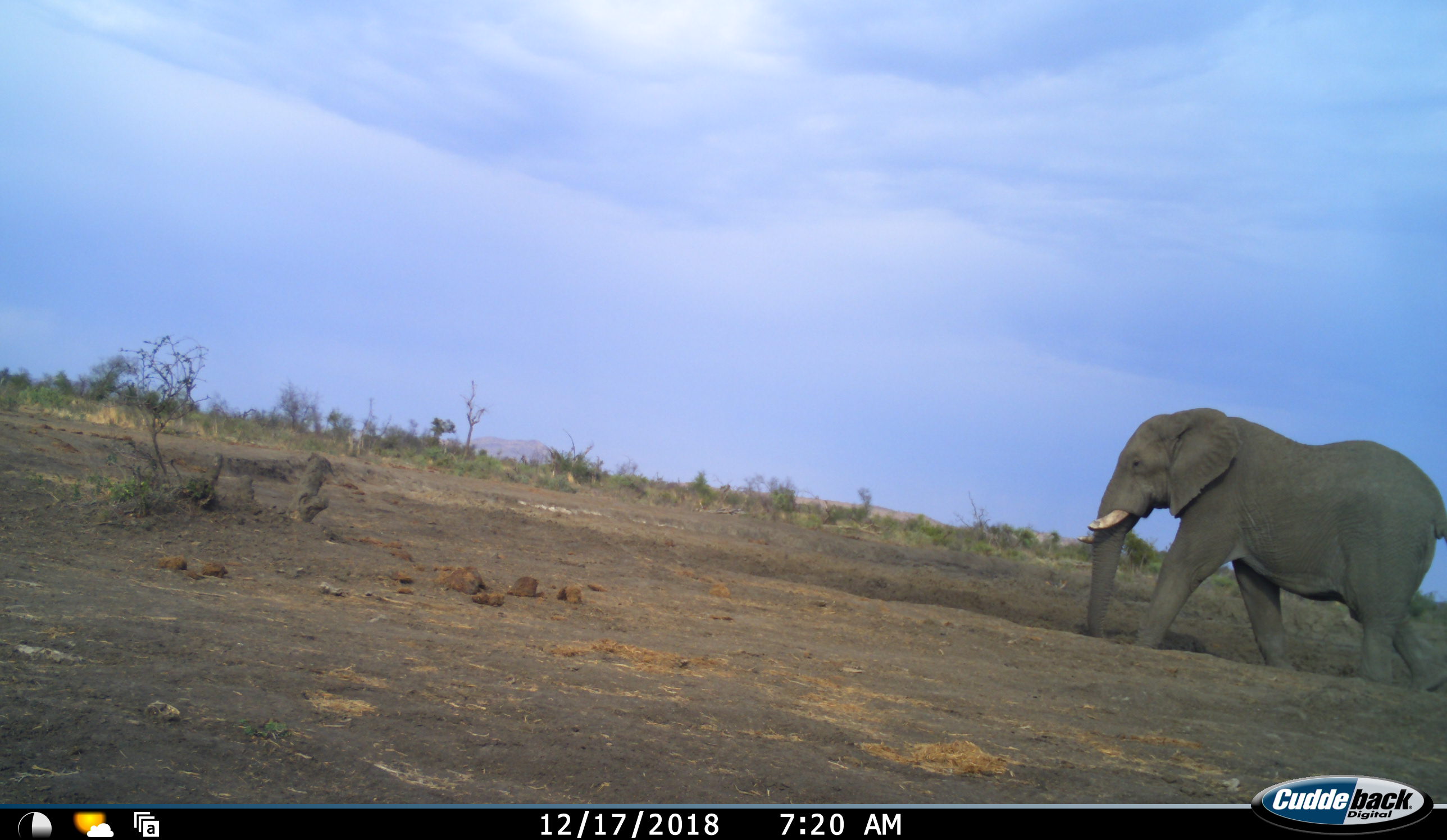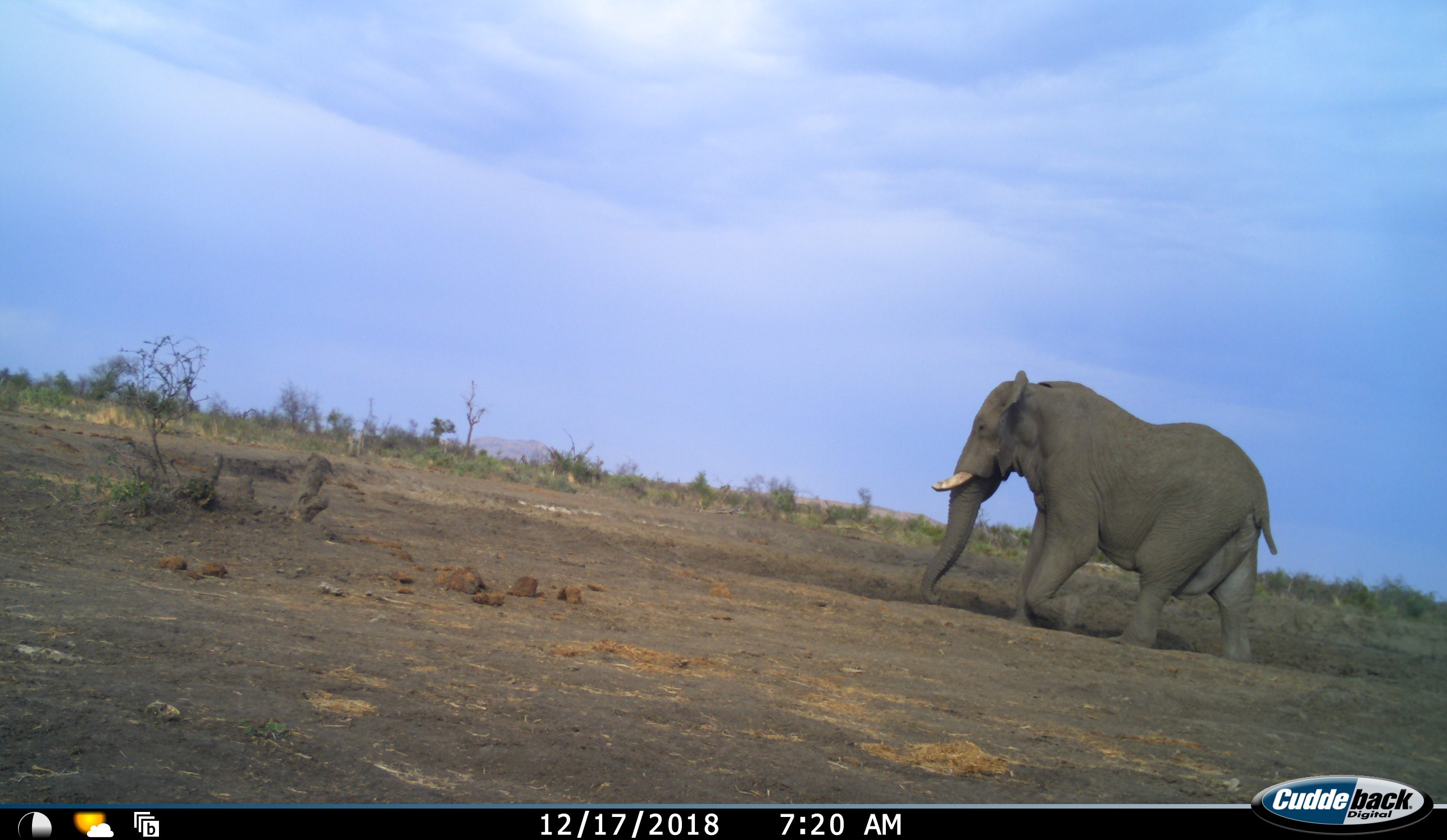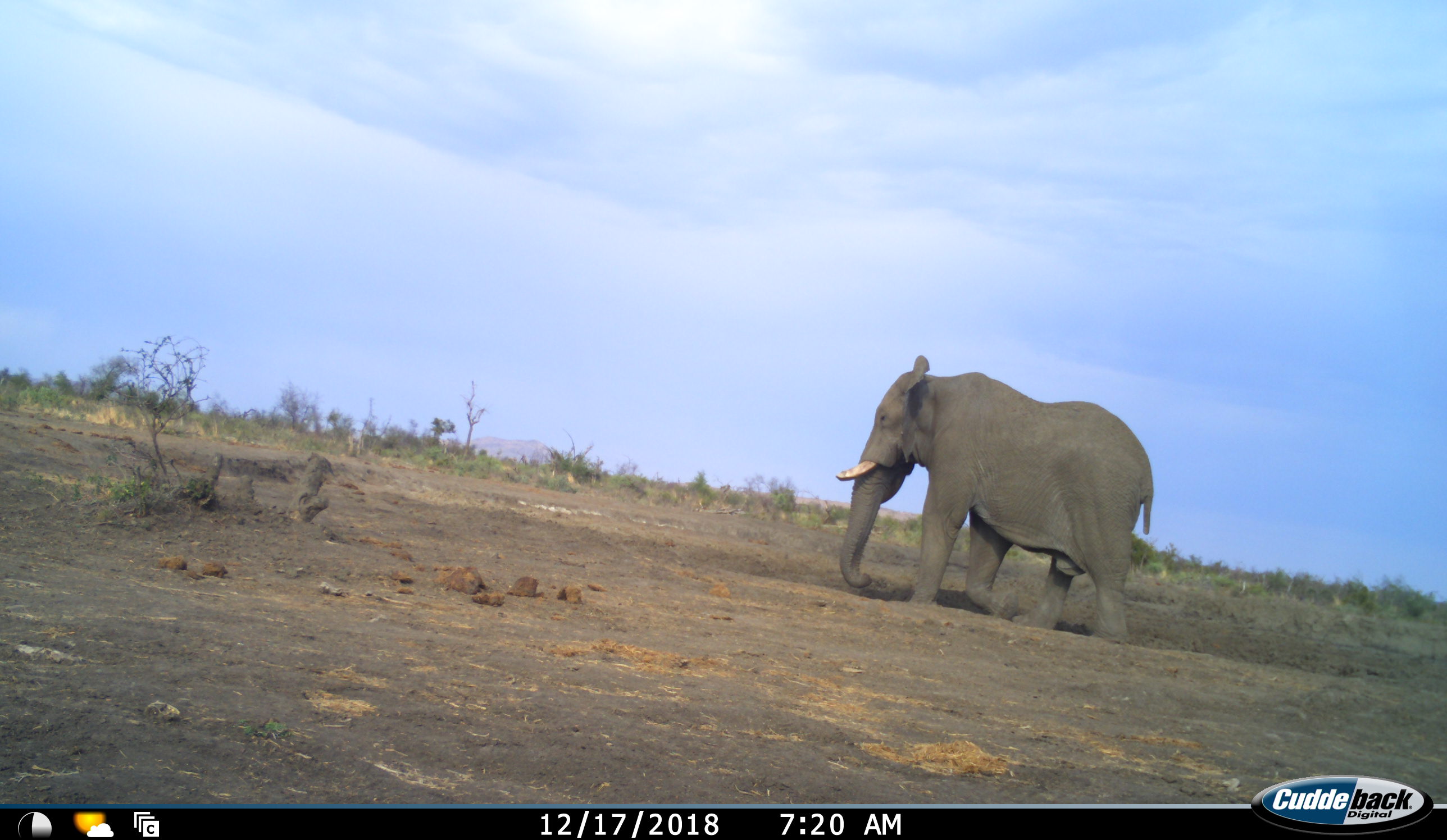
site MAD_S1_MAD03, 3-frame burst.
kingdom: Animalia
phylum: Chordata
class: Mammalia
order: Proboscidea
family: Elephantidae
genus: Loxodonta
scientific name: Loxodonta africana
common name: african bush elephant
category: elephant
Elephant (african bush elephant) (Loxodonta africana), count 1. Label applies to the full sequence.